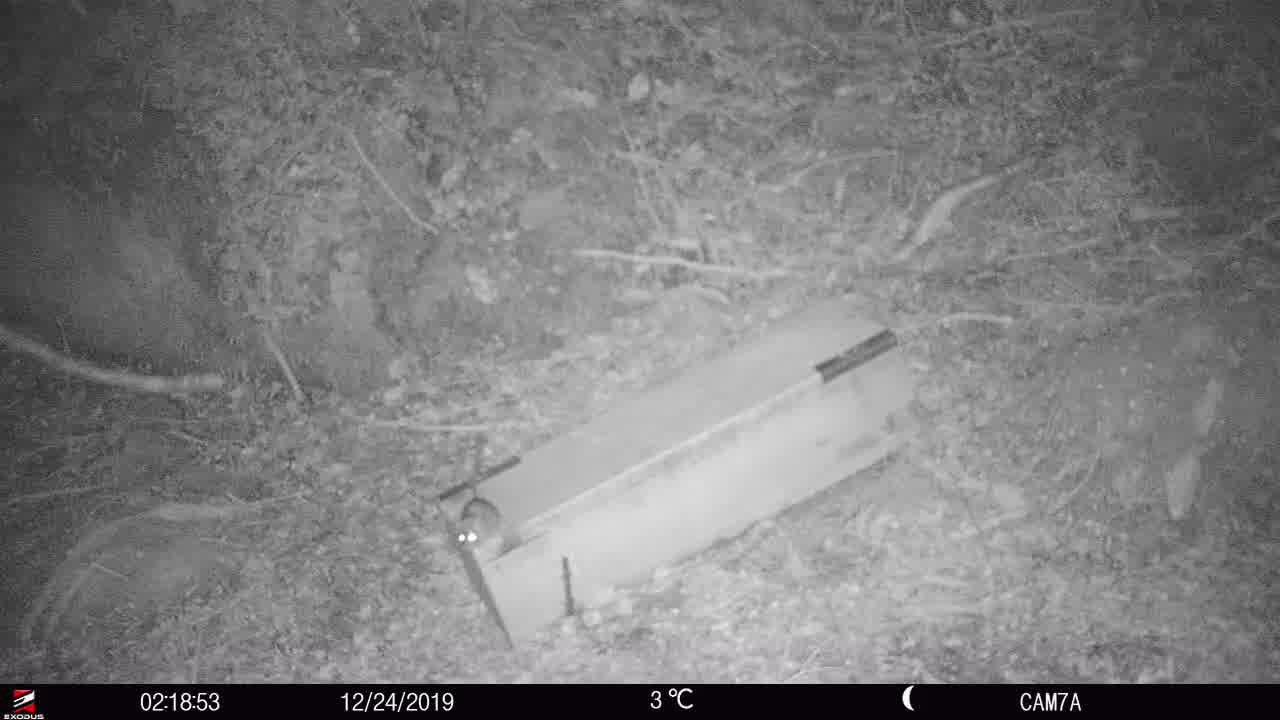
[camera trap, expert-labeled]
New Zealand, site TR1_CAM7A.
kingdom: Animalia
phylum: Chordata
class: Mammalia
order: Rodentia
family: Muridae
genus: Rattus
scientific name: Rattus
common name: rat